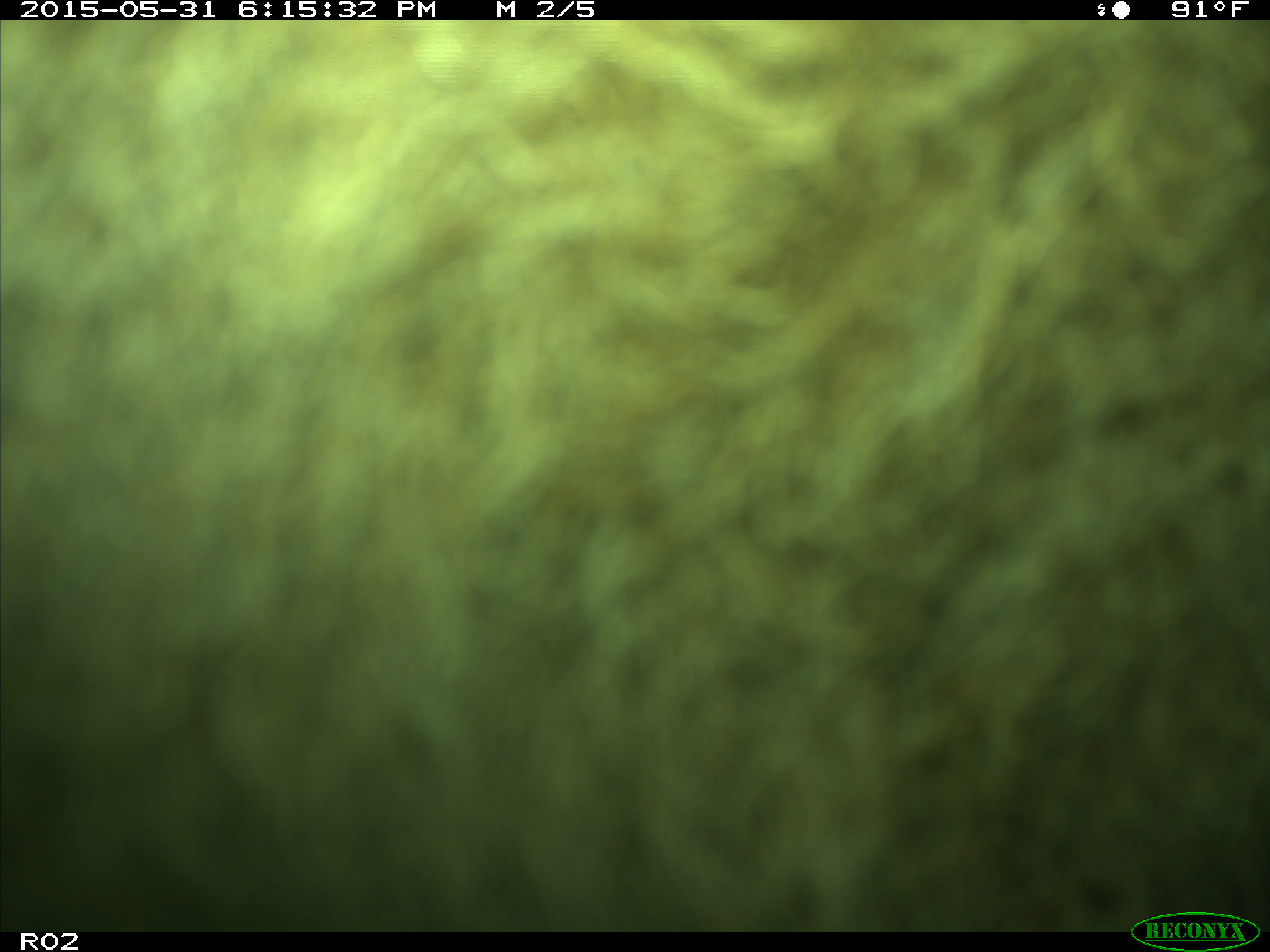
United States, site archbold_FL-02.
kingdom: Animalia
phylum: Chordata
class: Mammalia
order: Artiodactyla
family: Bovidae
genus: Bos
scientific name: Bos taurus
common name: domestic cow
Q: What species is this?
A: Bos taurus (domestic cow).